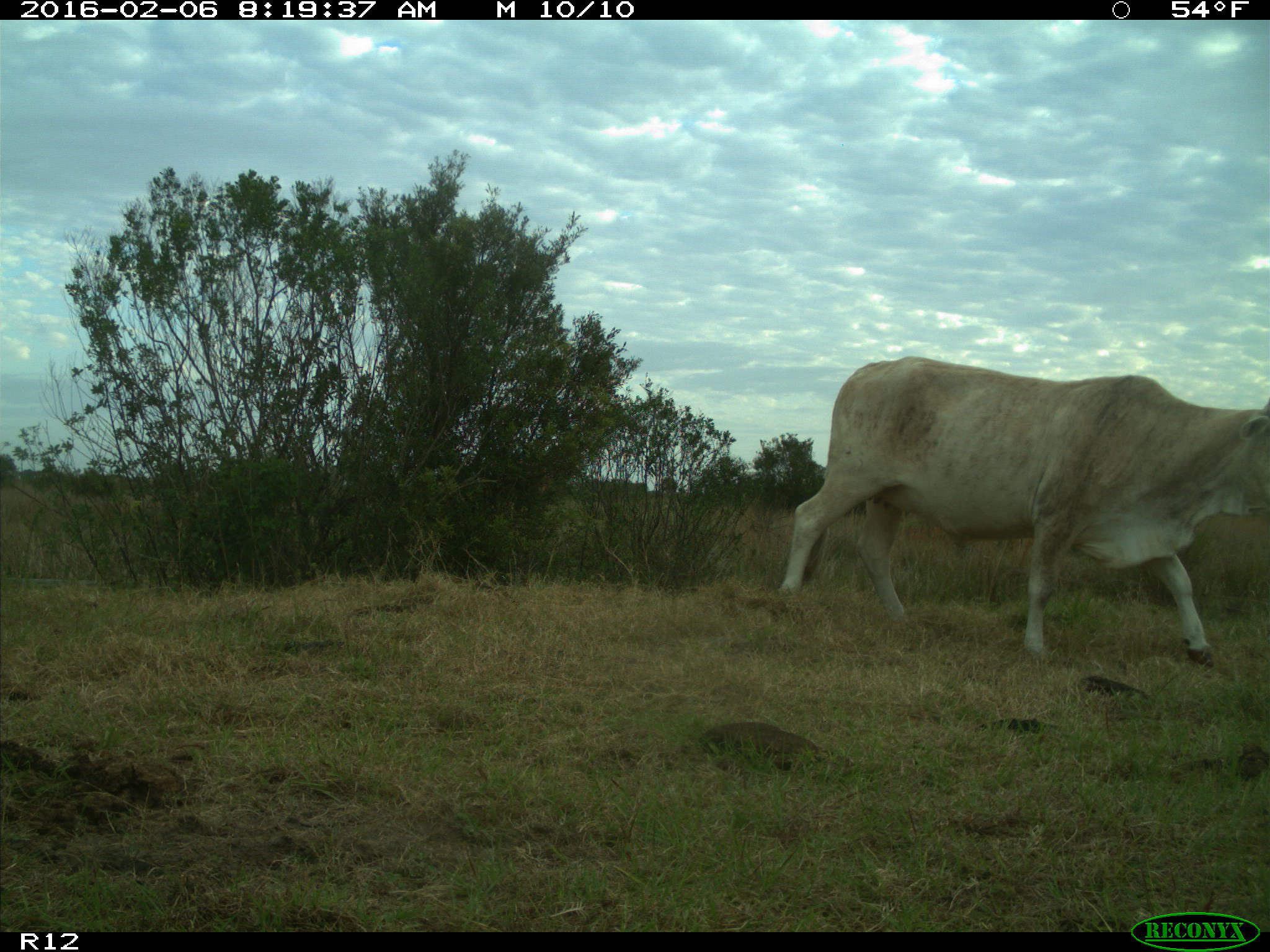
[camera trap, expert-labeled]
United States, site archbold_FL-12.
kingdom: Animalia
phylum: Chordata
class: Mammalia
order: Artiodactyla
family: Bovidae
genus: Bos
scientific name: Bos taurus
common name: domestic cow